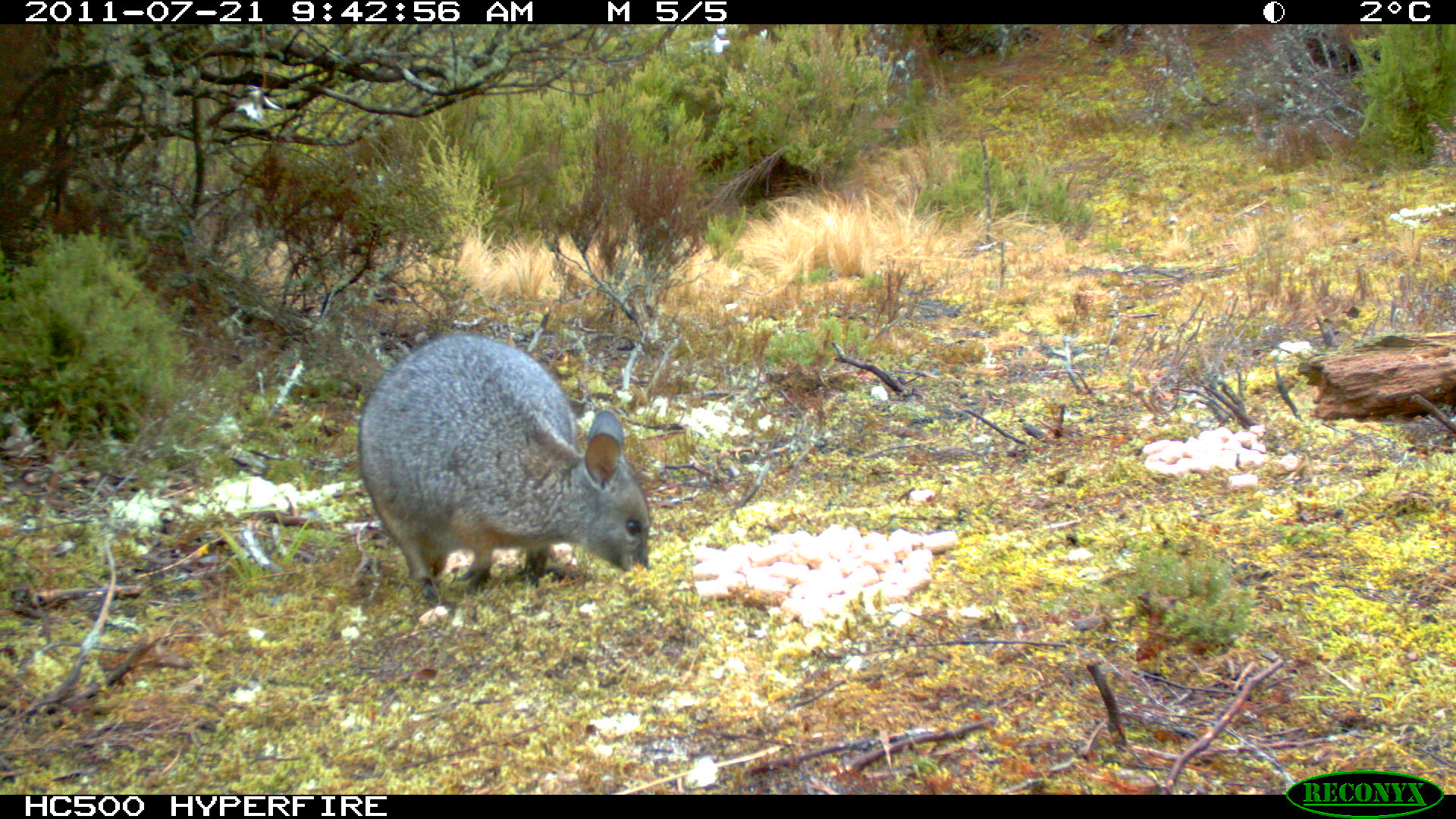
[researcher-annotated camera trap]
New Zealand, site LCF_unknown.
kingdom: Animalia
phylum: Chordata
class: Mammalia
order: Diprotodontia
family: Macropodidae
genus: Notamacropus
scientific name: Notamacropus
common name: wallaby